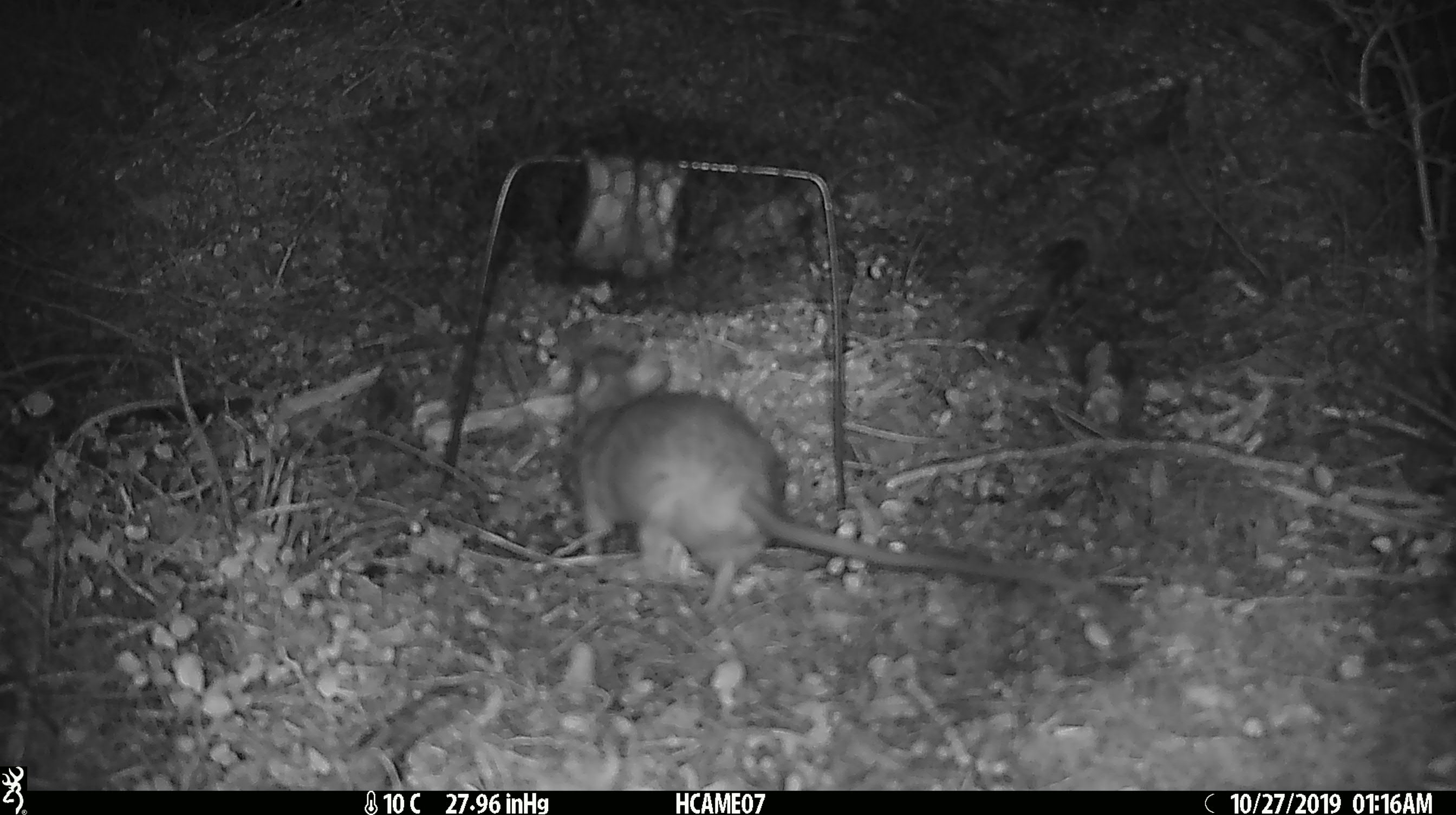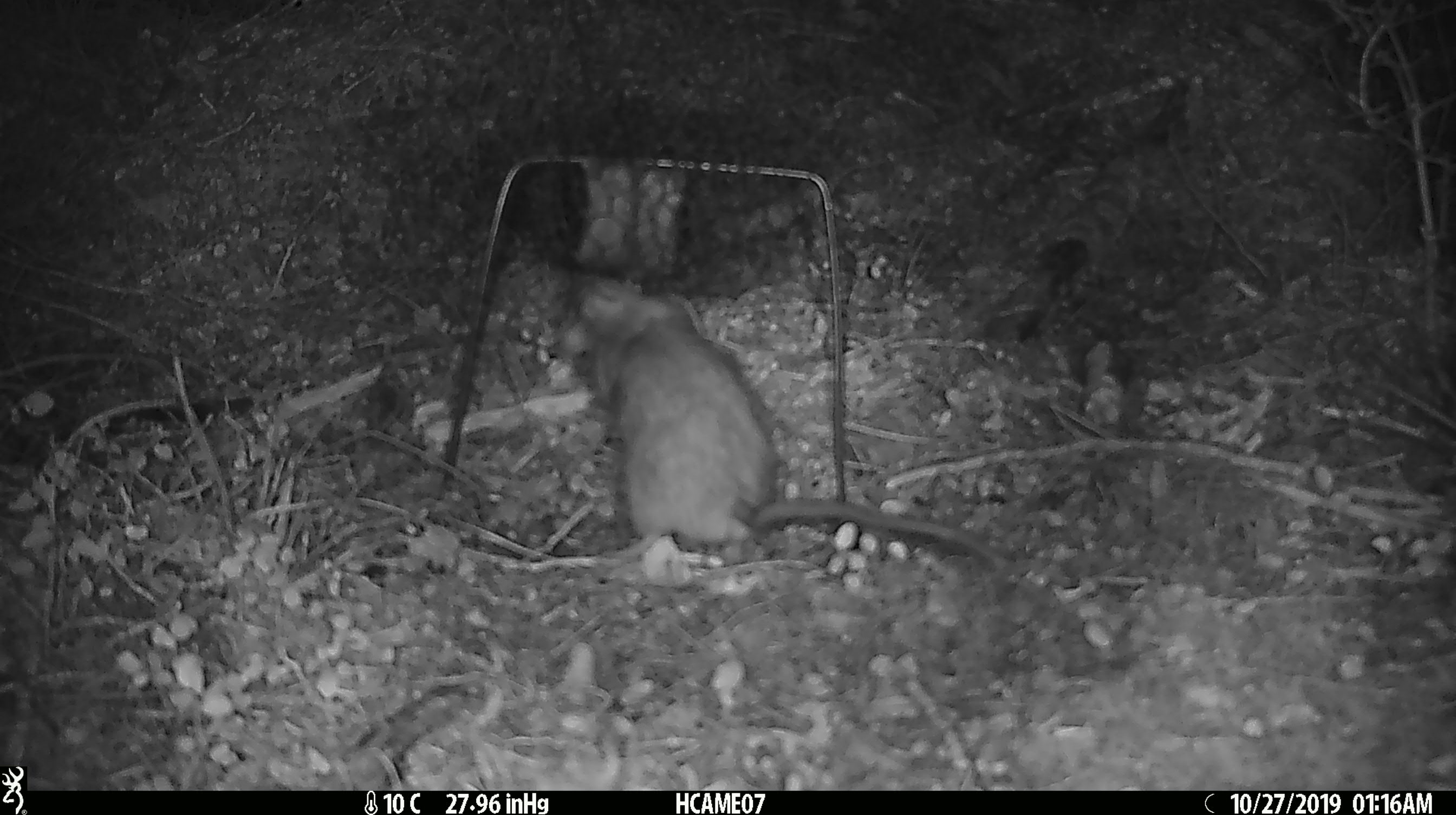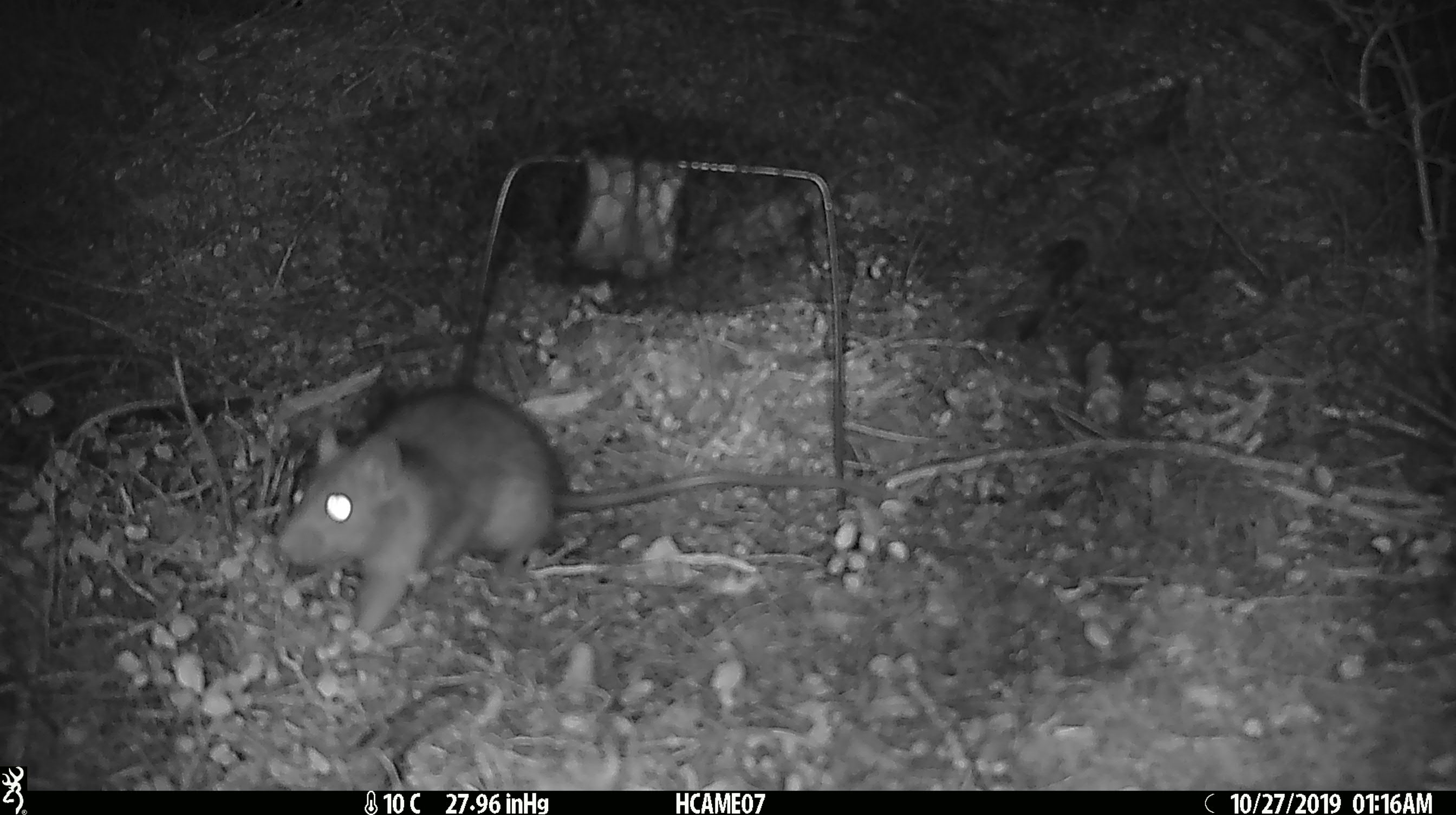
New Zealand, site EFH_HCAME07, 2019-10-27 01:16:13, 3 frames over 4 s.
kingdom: Animalia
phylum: Chordata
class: Mammalia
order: Rodentia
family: Muridae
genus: Rattus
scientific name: Rattus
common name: rat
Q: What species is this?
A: Rat (Rattus).